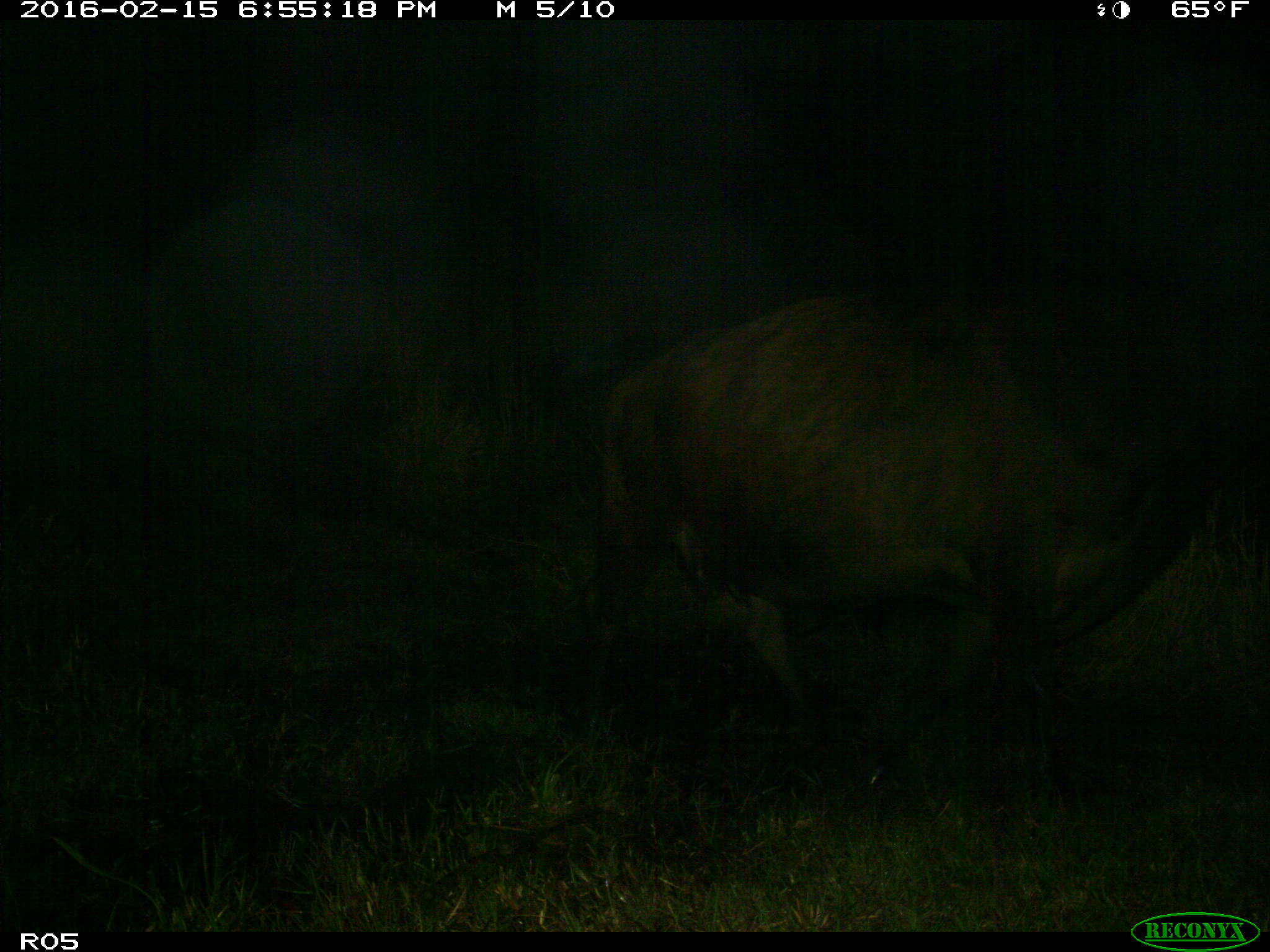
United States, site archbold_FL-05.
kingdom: Animalia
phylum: Chordata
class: Mammalia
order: Artiodactyla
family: Bovidae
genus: Bos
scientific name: Bos taurus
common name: domestic cow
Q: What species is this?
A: Bos taurus (domestic cow).